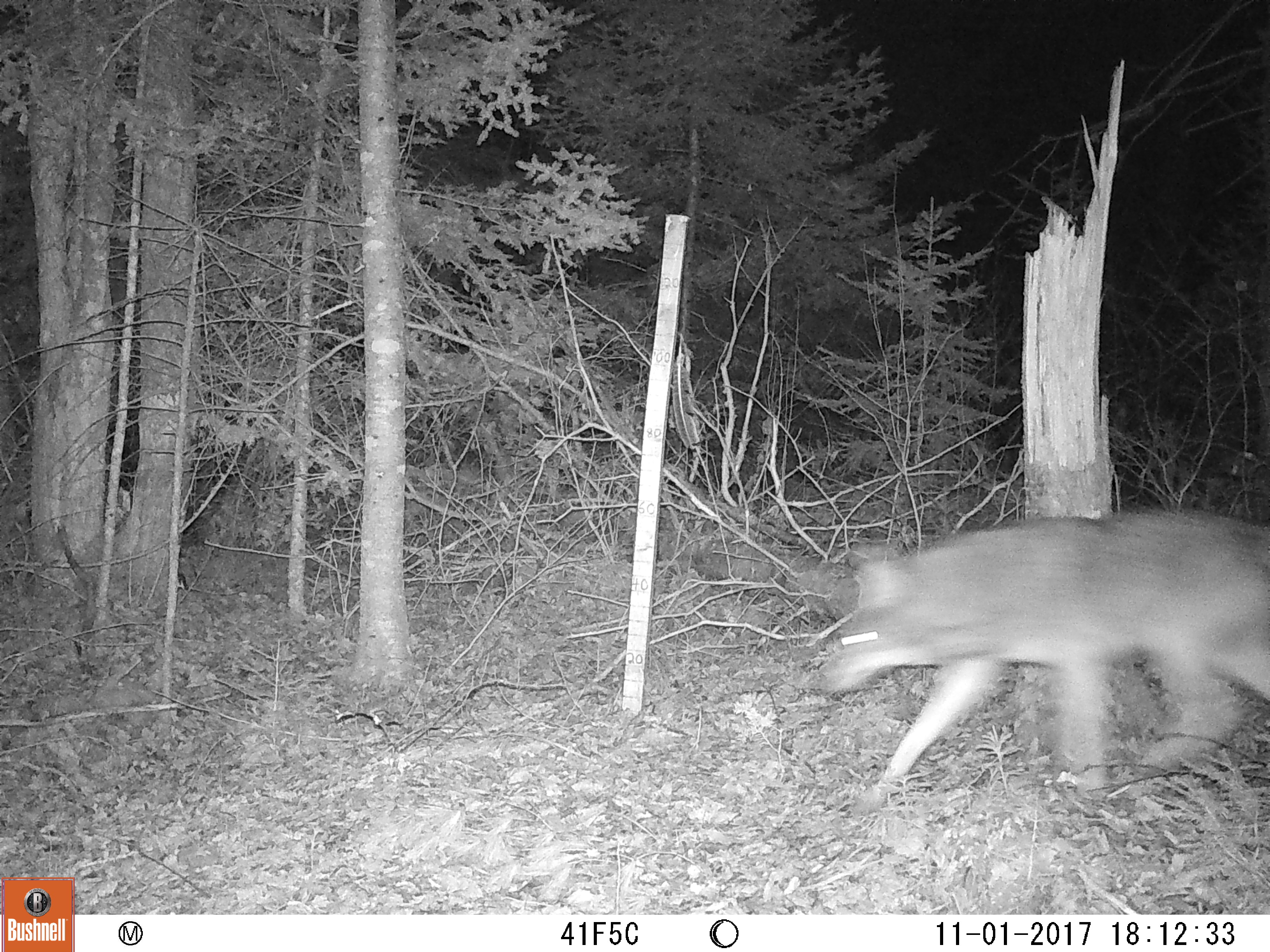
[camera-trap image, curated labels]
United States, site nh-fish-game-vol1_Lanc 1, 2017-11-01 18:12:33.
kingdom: Animalia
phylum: Chordata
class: Mammalia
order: Carnivora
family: Canidae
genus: Canis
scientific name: Canis latrans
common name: coyote